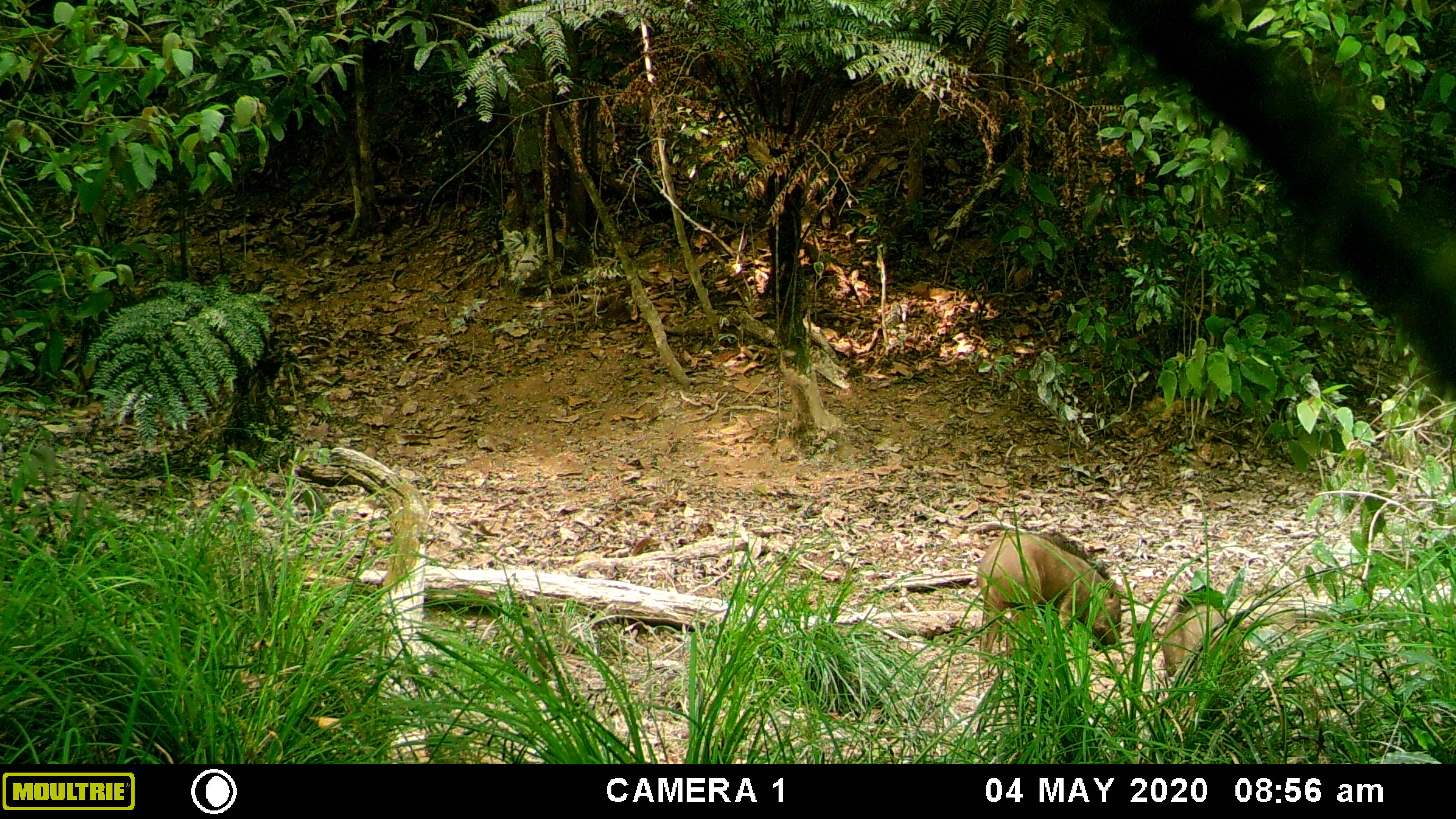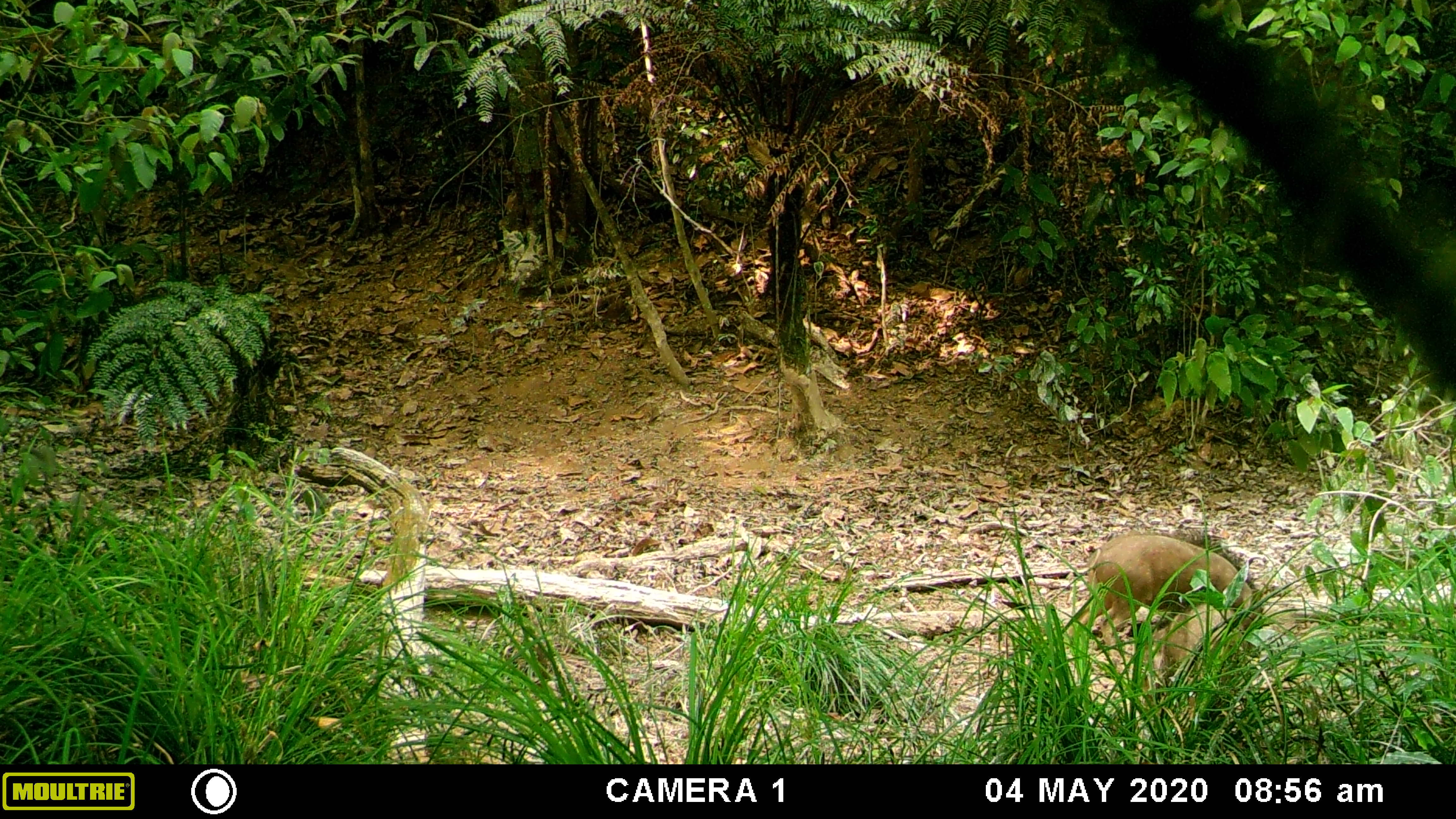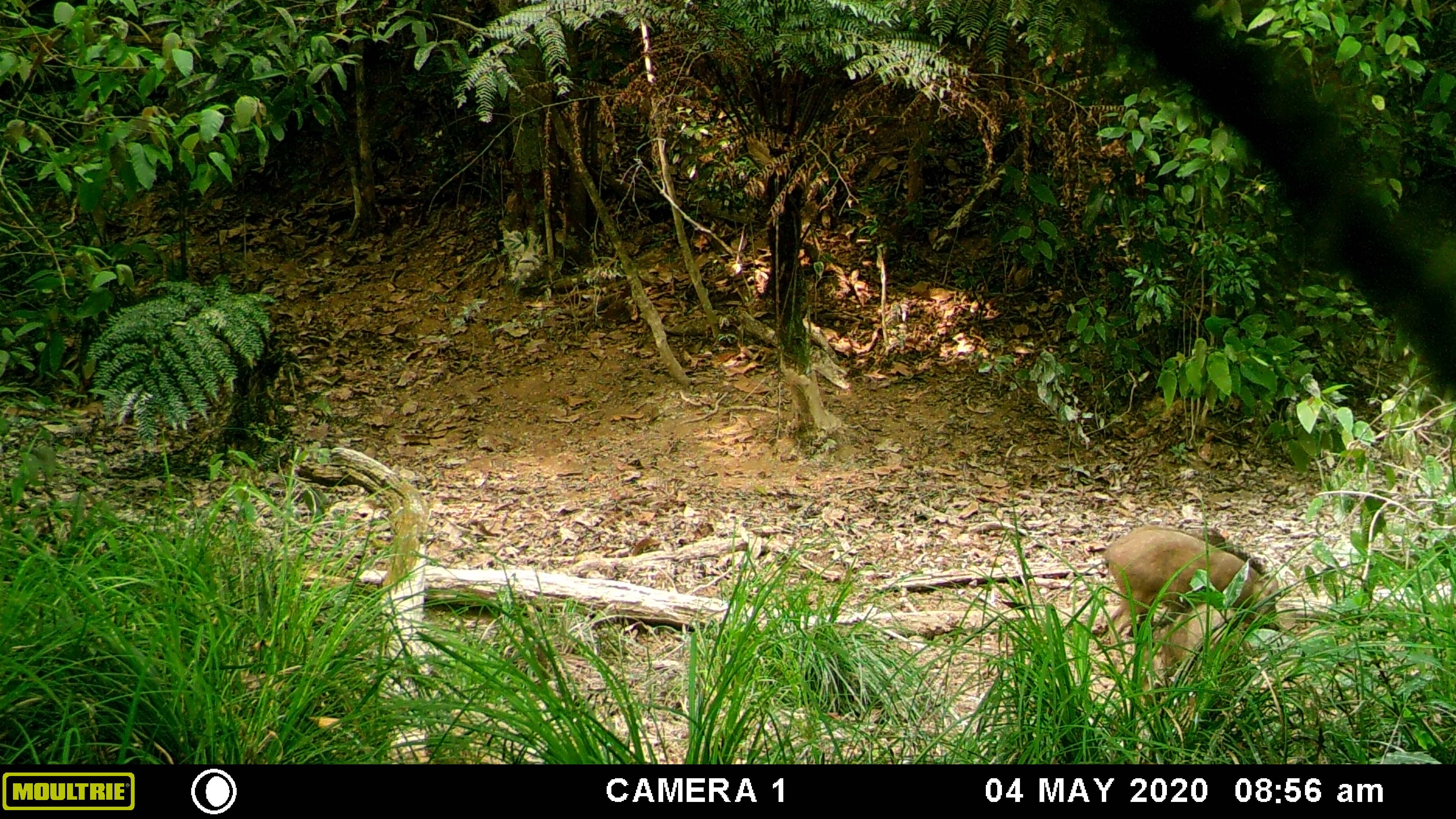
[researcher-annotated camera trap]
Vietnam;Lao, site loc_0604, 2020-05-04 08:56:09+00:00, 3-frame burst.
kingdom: Animalia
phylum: Chordata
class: Mammalia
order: Artiodactyla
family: Suidae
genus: Sus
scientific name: Sus scrofa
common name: eurasian wild pig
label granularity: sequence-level